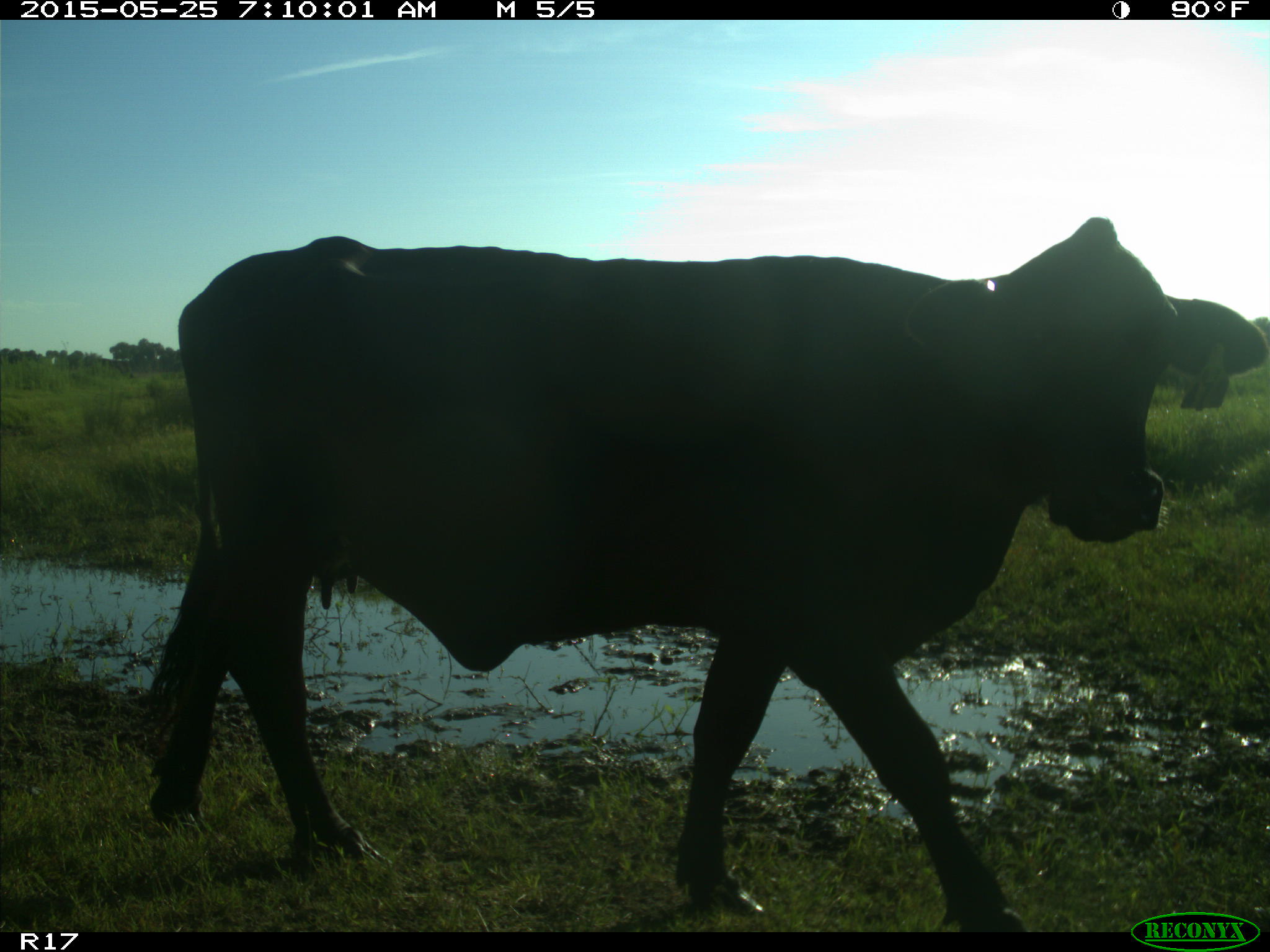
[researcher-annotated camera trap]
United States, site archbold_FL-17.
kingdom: Animalia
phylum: Chordata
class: Mammalia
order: Artiodactyla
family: Bovidae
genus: Bos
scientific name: Bos taurus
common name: domestic cow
Bos taurus (domestic cow).